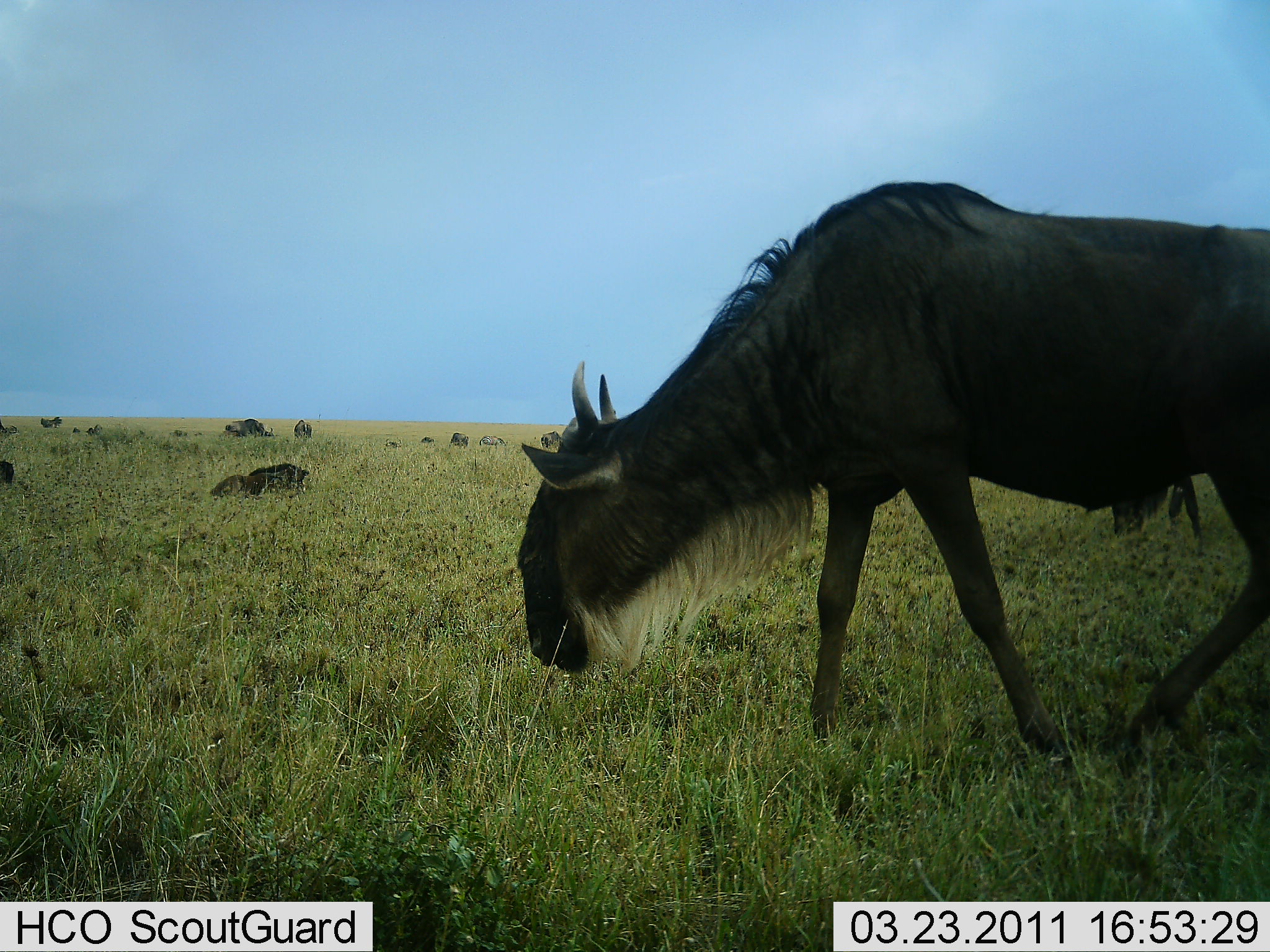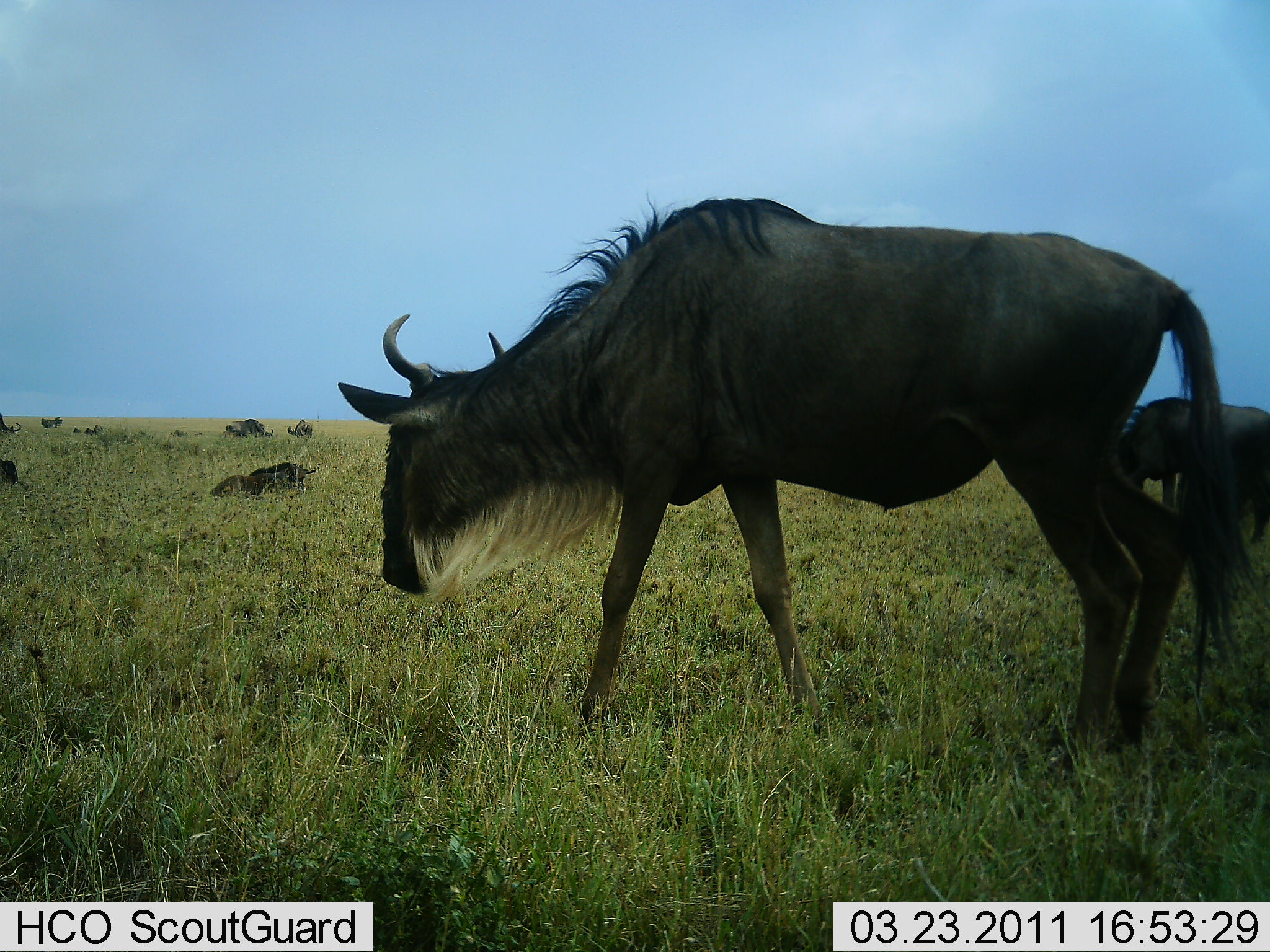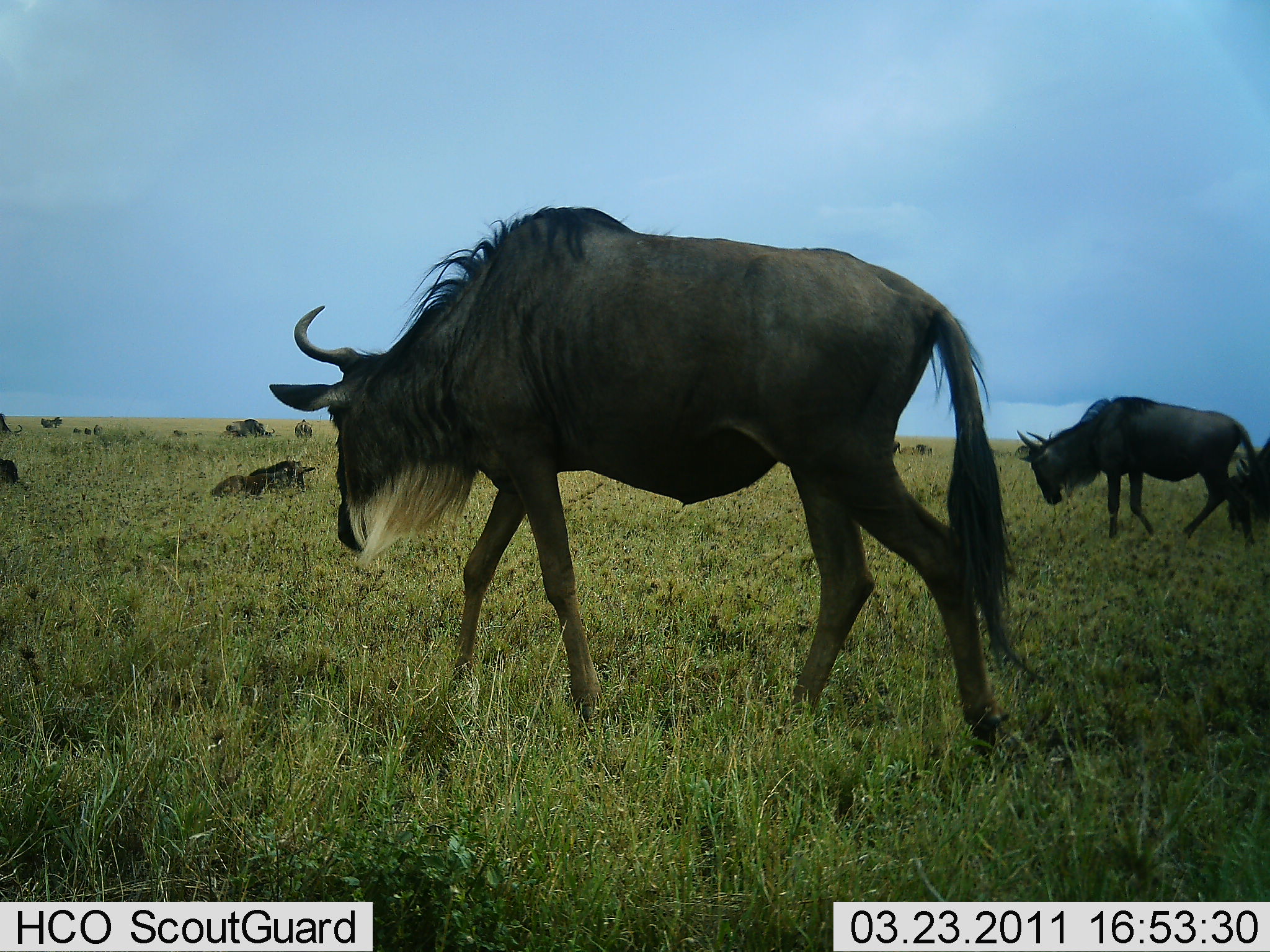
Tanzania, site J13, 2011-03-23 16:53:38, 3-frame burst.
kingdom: Animalia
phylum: Chordata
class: Mammalia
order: Artiodactyla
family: Bovidae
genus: Connochaetes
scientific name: Connochaetes taurinus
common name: blue wildebeest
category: wildebeest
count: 10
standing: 45%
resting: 73%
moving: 91%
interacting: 9%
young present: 0%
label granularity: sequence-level